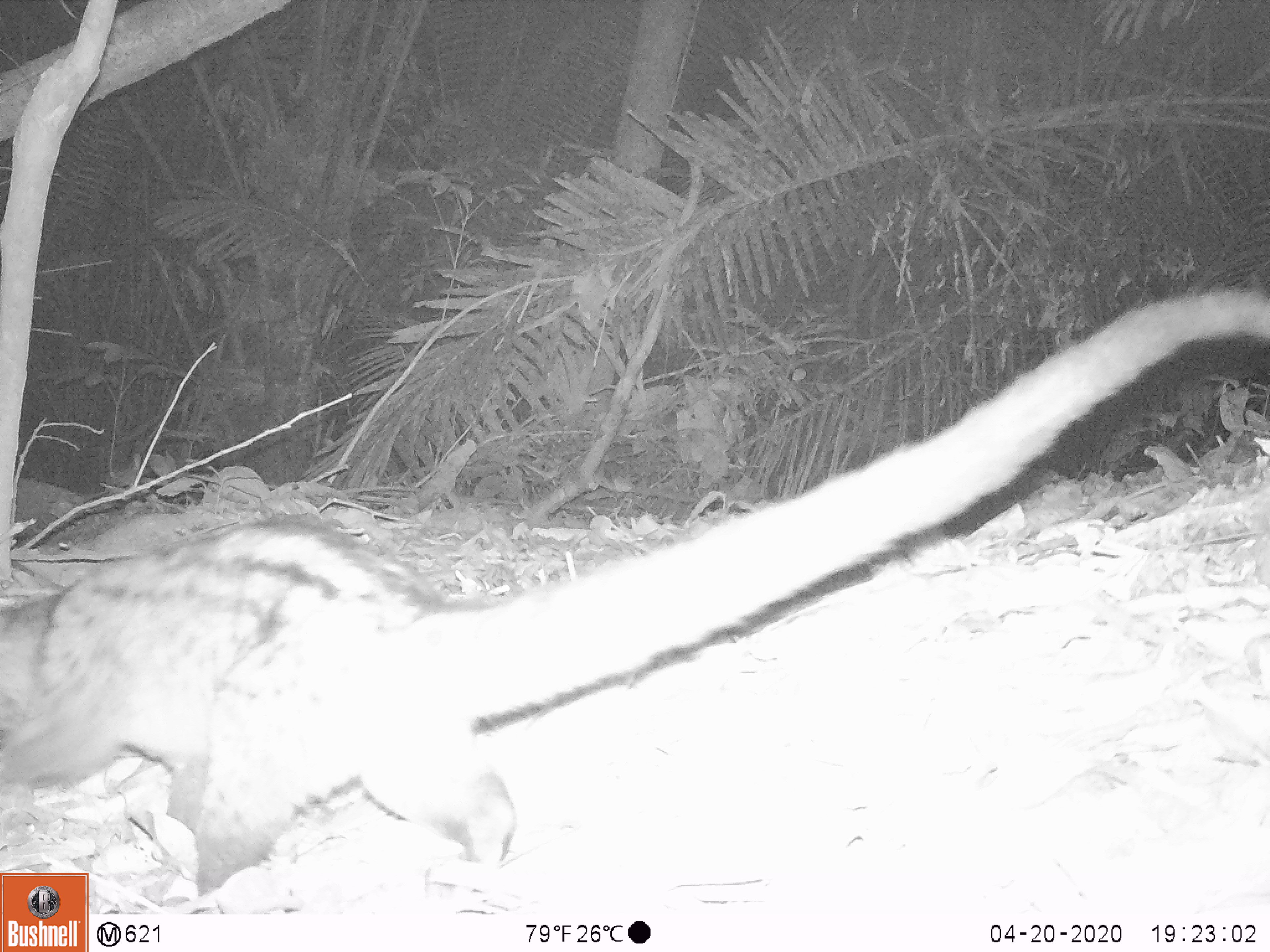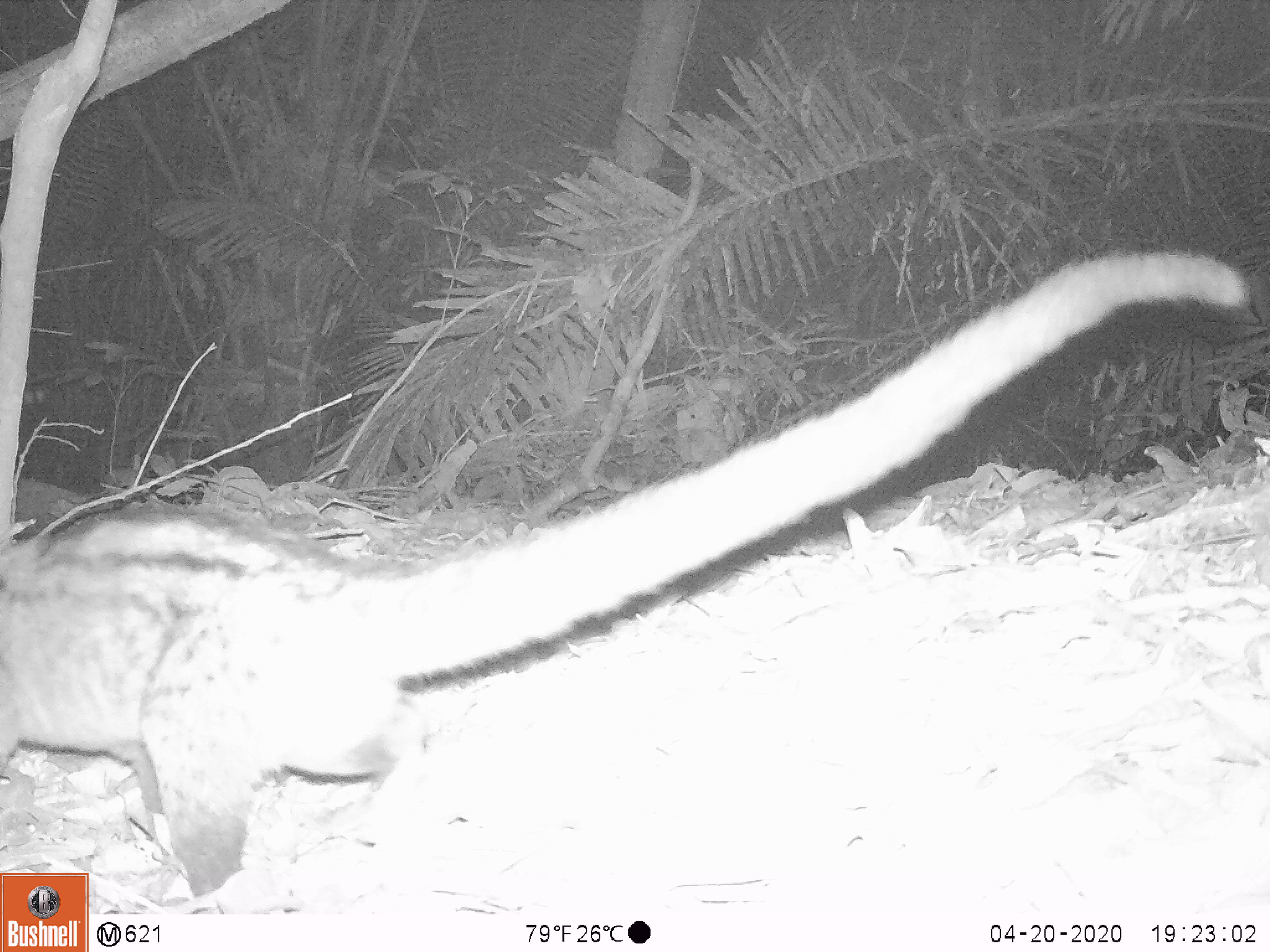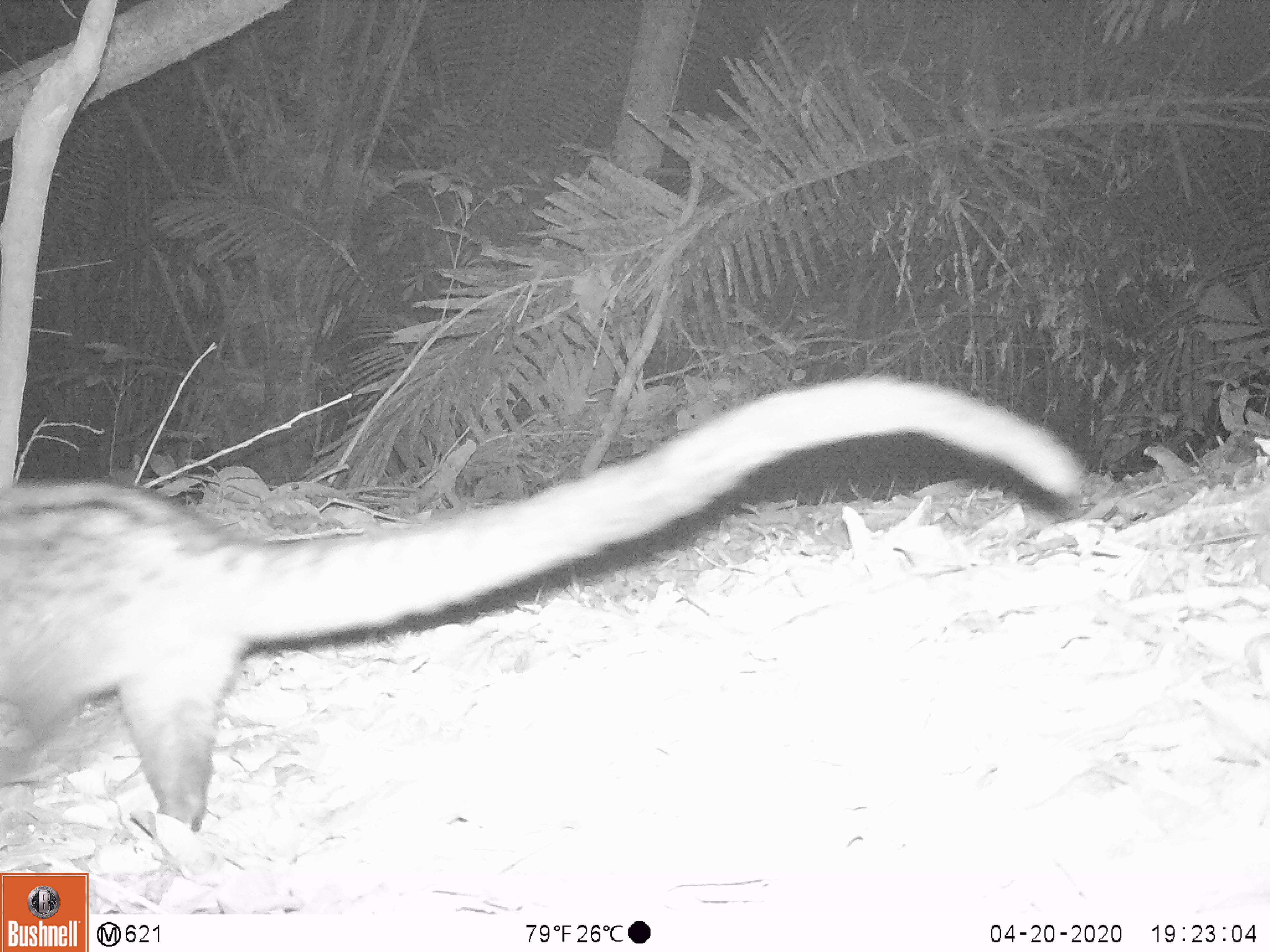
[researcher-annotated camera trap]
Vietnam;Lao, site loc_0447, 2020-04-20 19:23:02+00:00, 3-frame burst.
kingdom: Animalia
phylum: Chordata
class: Mammalia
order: Carnivora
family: Viverridae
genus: Paradoxurus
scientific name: Paradoxurus hermaphroditus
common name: common palm civet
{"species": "common palm civet (Paradoxurus hermaphroditus)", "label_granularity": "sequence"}